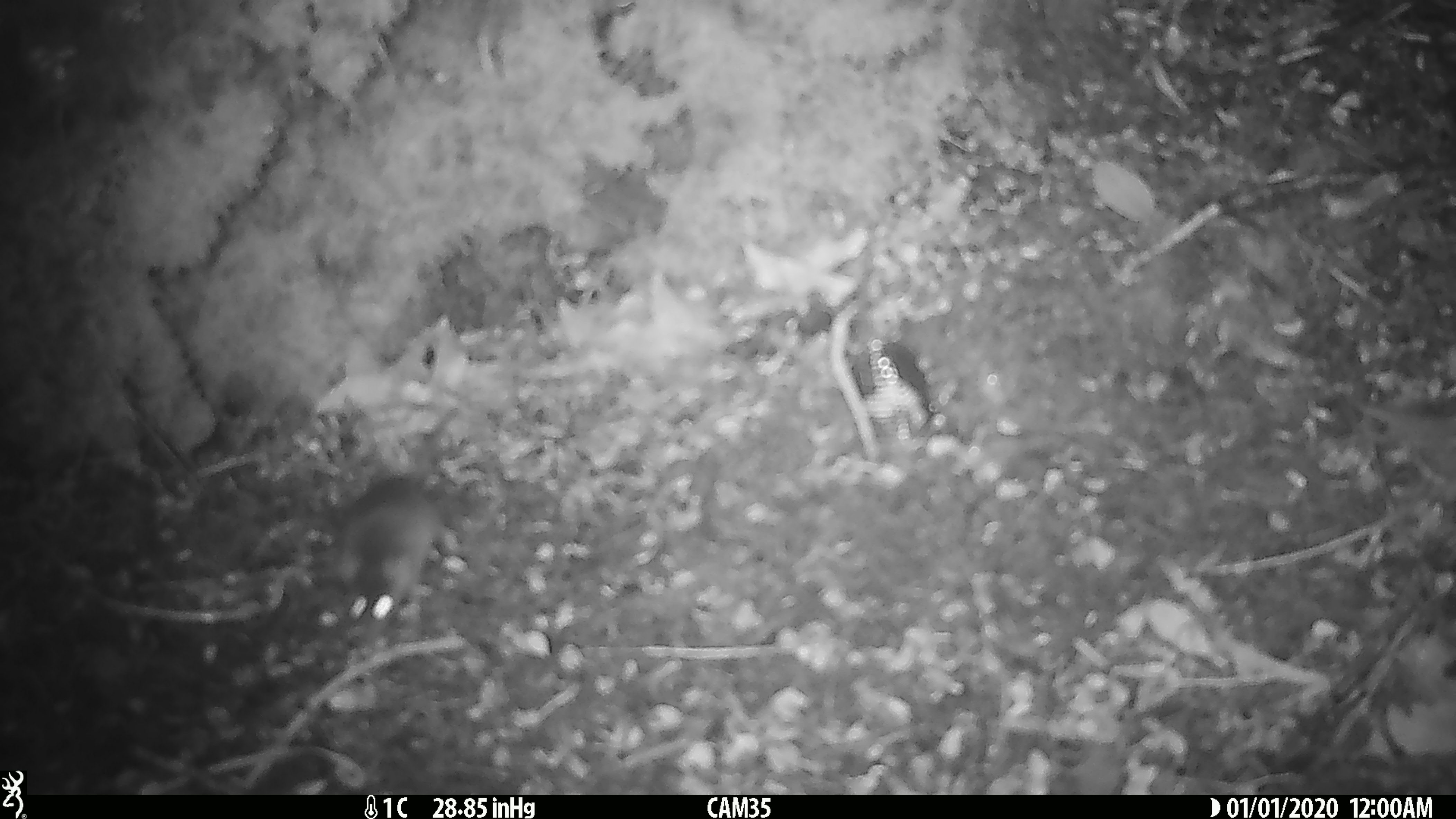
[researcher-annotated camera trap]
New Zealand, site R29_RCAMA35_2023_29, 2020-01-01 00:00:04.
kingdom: Animalia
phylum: Chordata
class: Mammalia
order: Rodentia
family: Muridae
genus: Mus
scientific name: Mus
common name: mouse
Mouse (Mus).